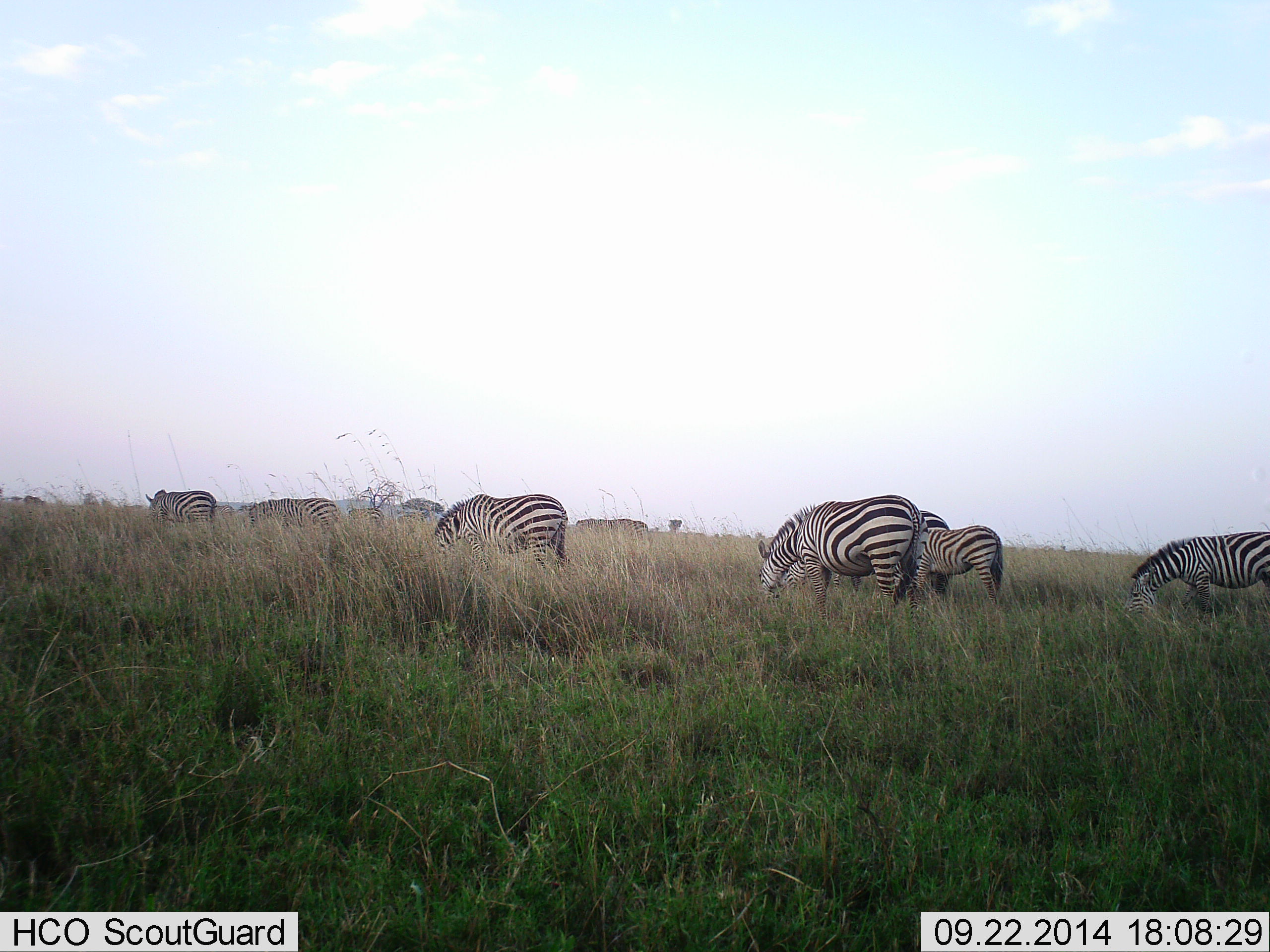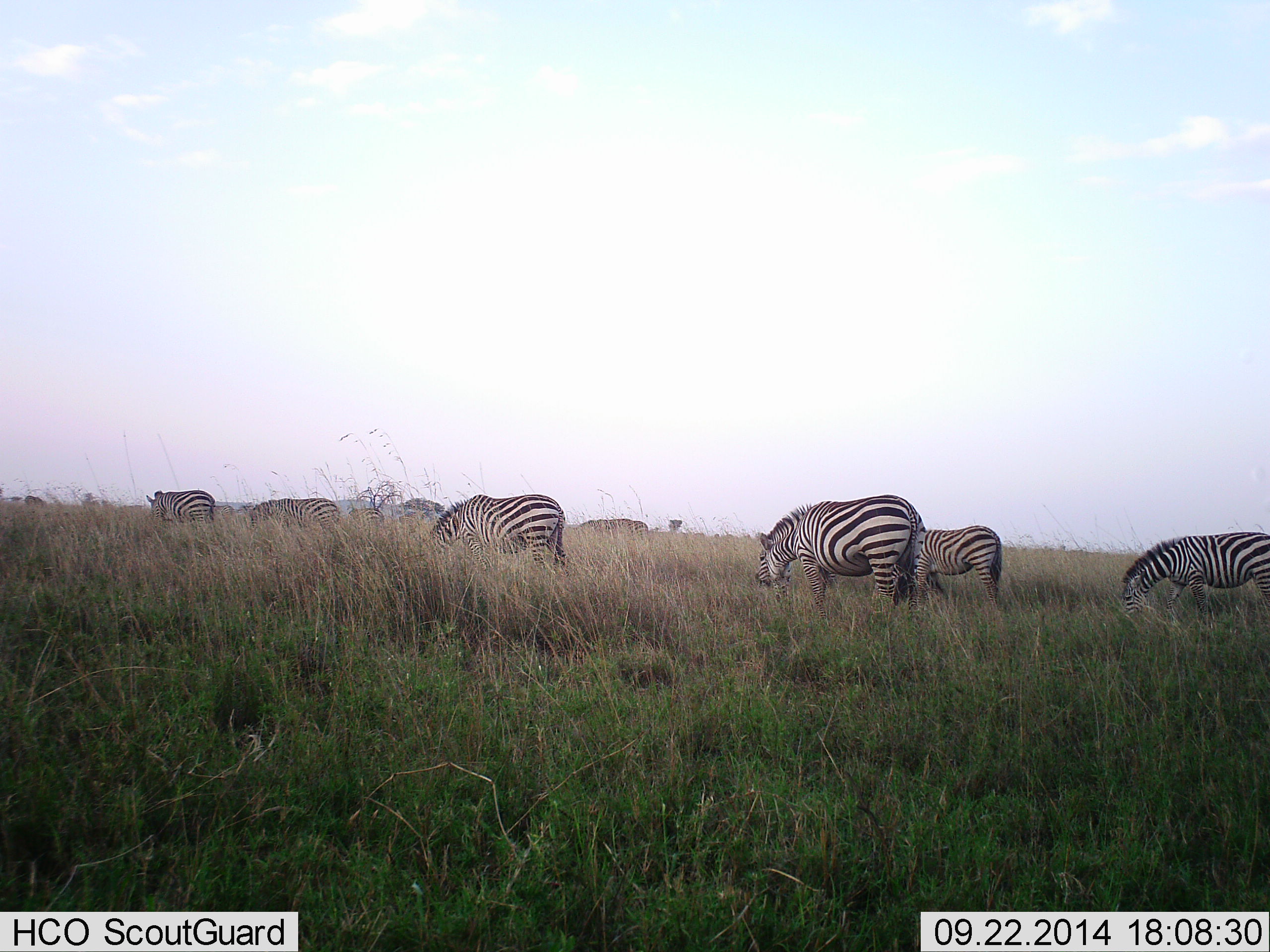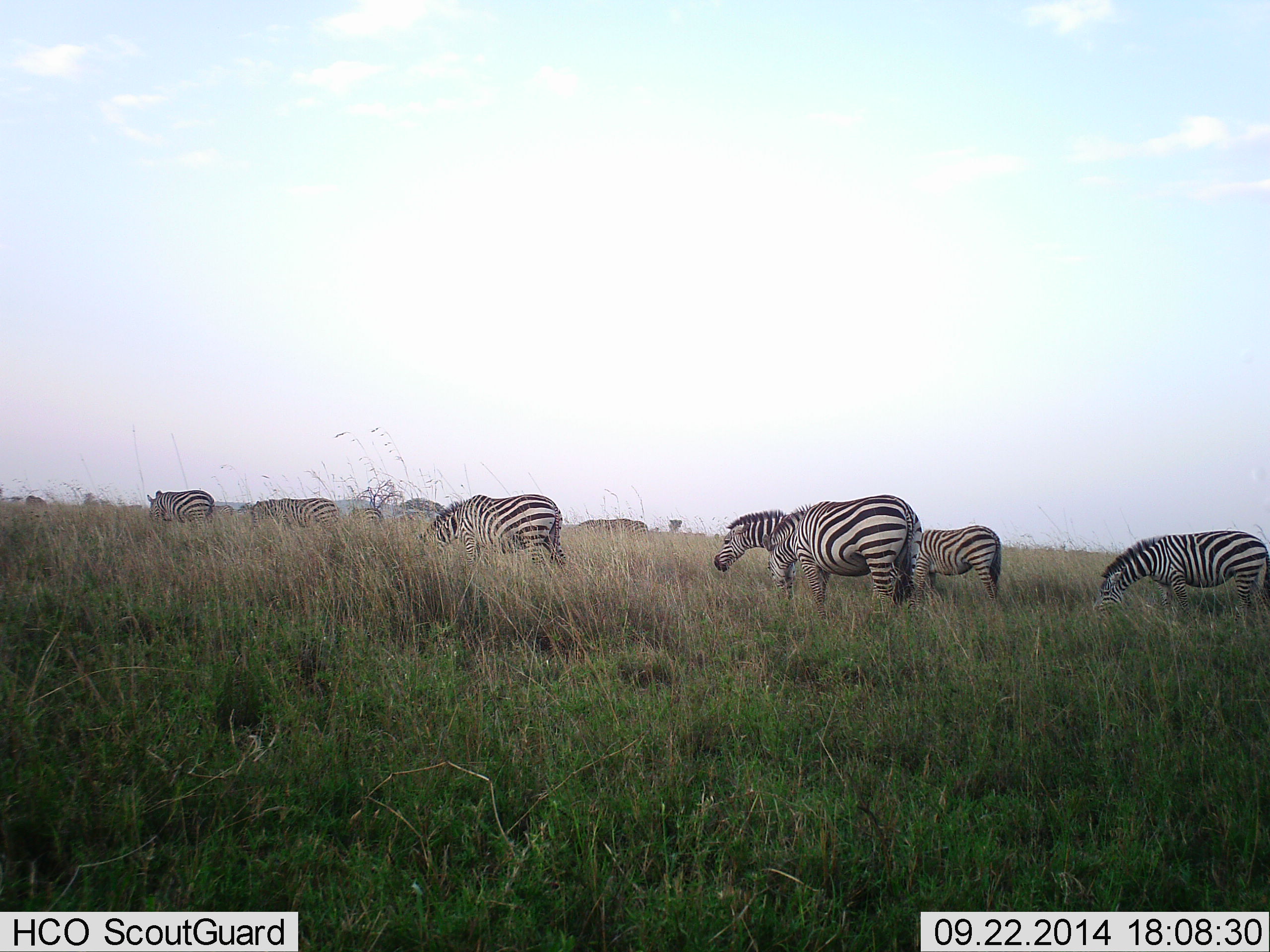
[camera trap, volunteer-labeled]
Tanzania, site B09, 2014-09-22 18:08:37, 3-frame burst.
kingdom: Animalia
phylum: Chordata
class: Mammalia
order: Perissodactyla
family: Equidae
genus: Equus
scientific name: Equus quagga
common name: plains zebra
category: zebra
Zebra (plains zebra) (Equus quagga), count 8. Behavior (volunteer vote fractions): standing 20%, resting 0%, moving 30%, interacting 0%. Young present (vote fraction): 20%. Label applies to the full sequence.